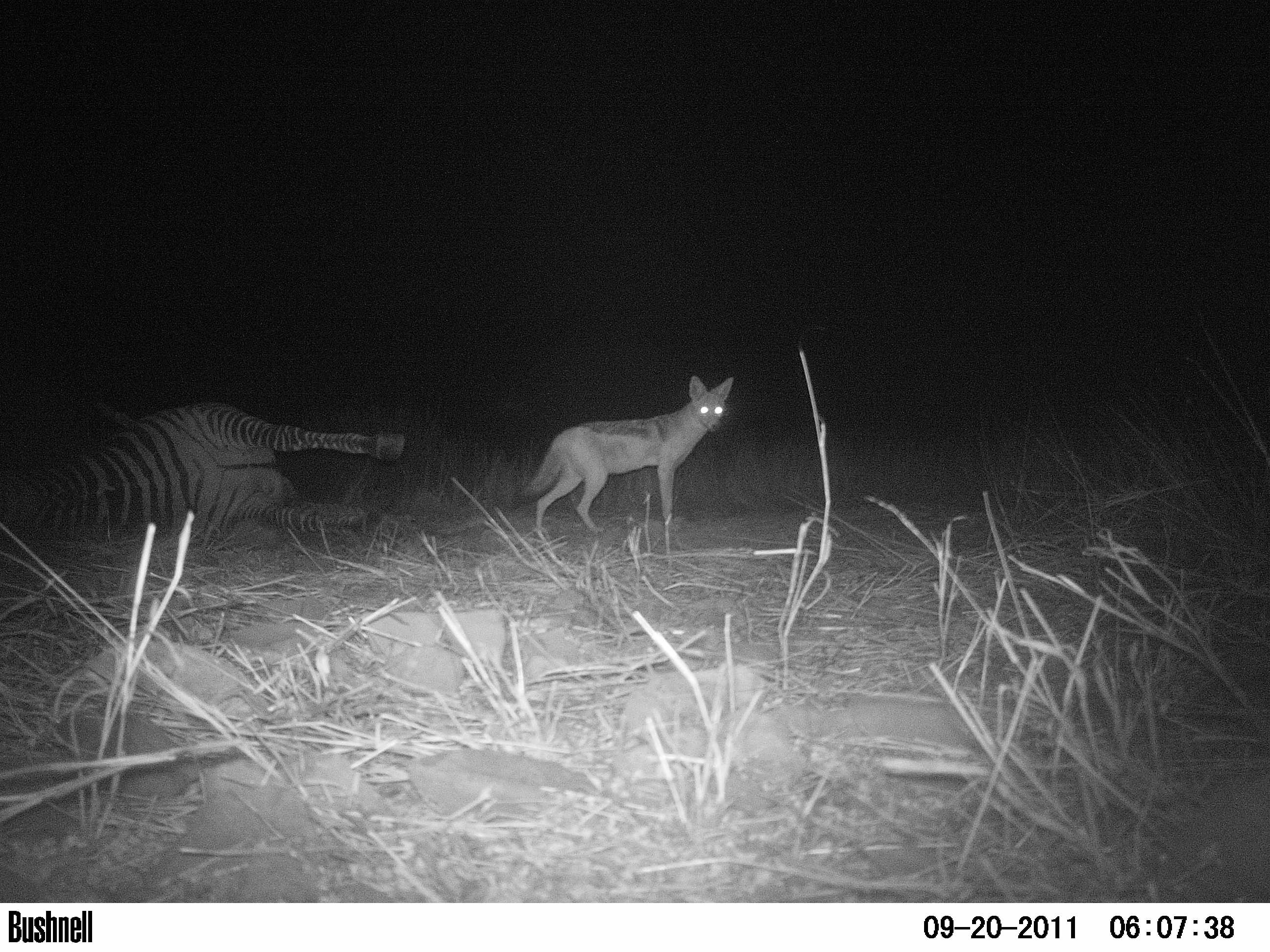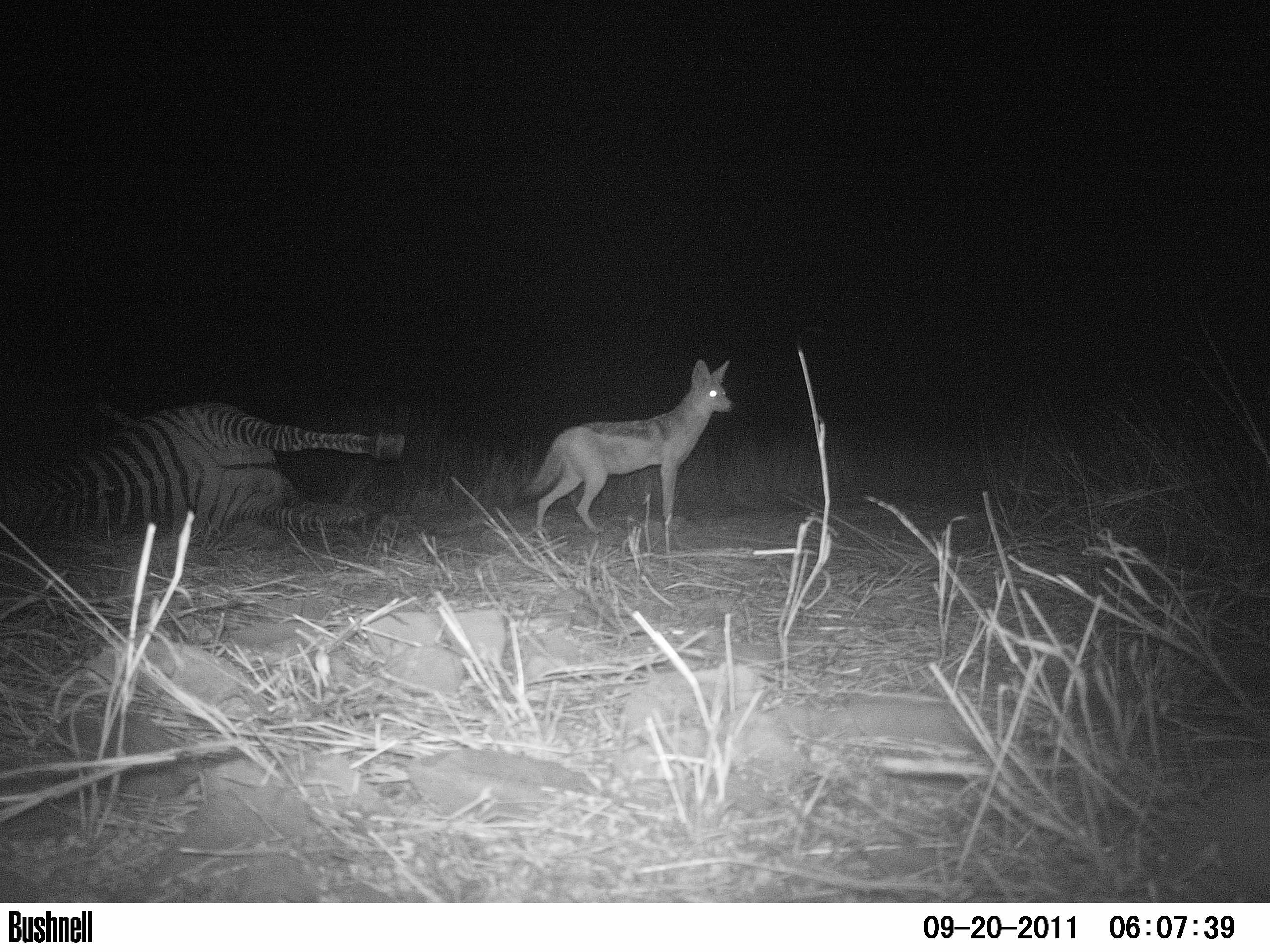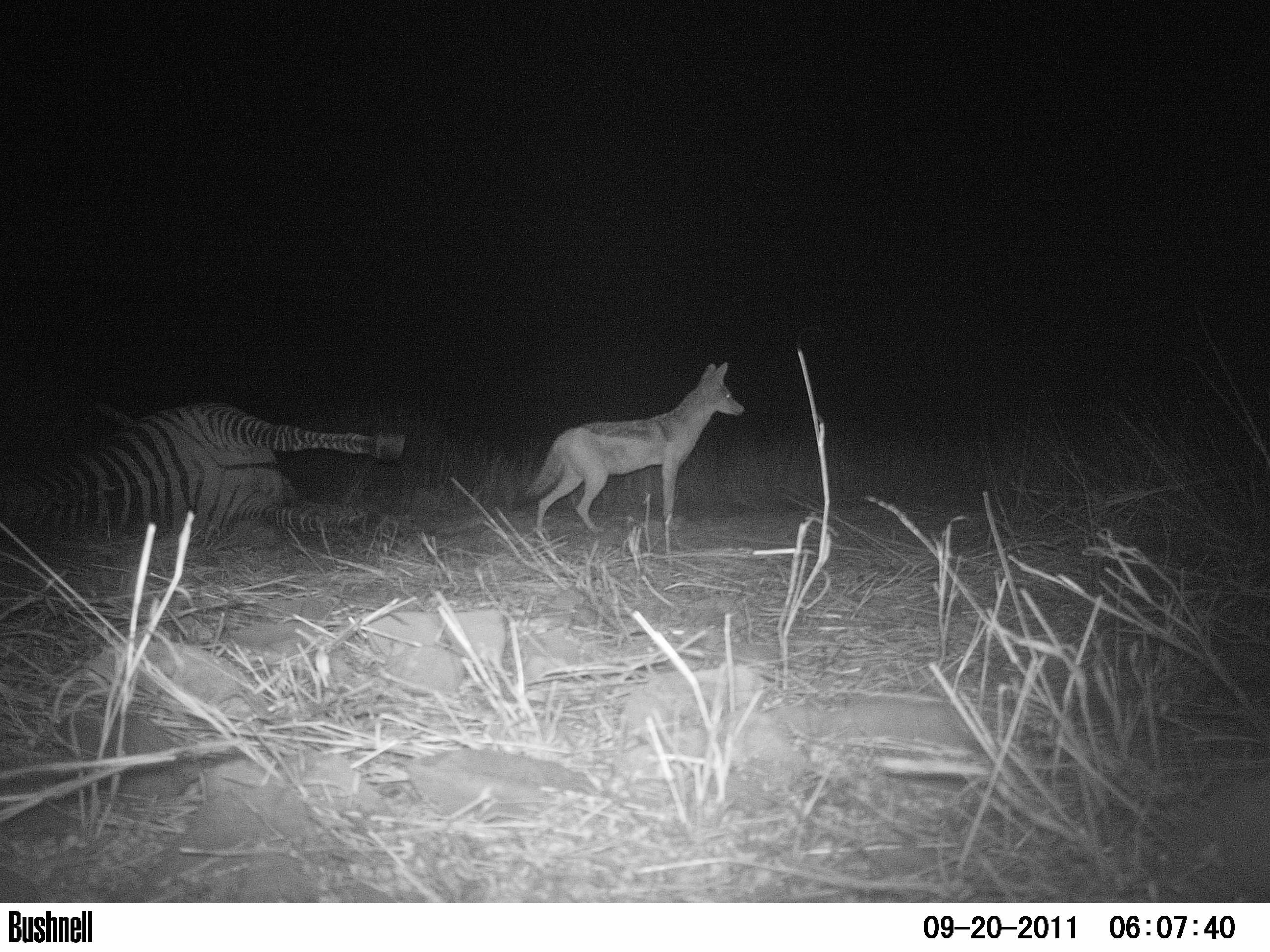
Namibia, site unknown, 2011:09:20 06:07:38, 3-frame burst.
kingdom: Animalia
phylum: Chordata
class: Mammalia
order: Carnivora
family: Canidae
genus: Lupulella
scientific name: Lupulella mesomelas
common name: black-backed jackal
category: canis mesomelas